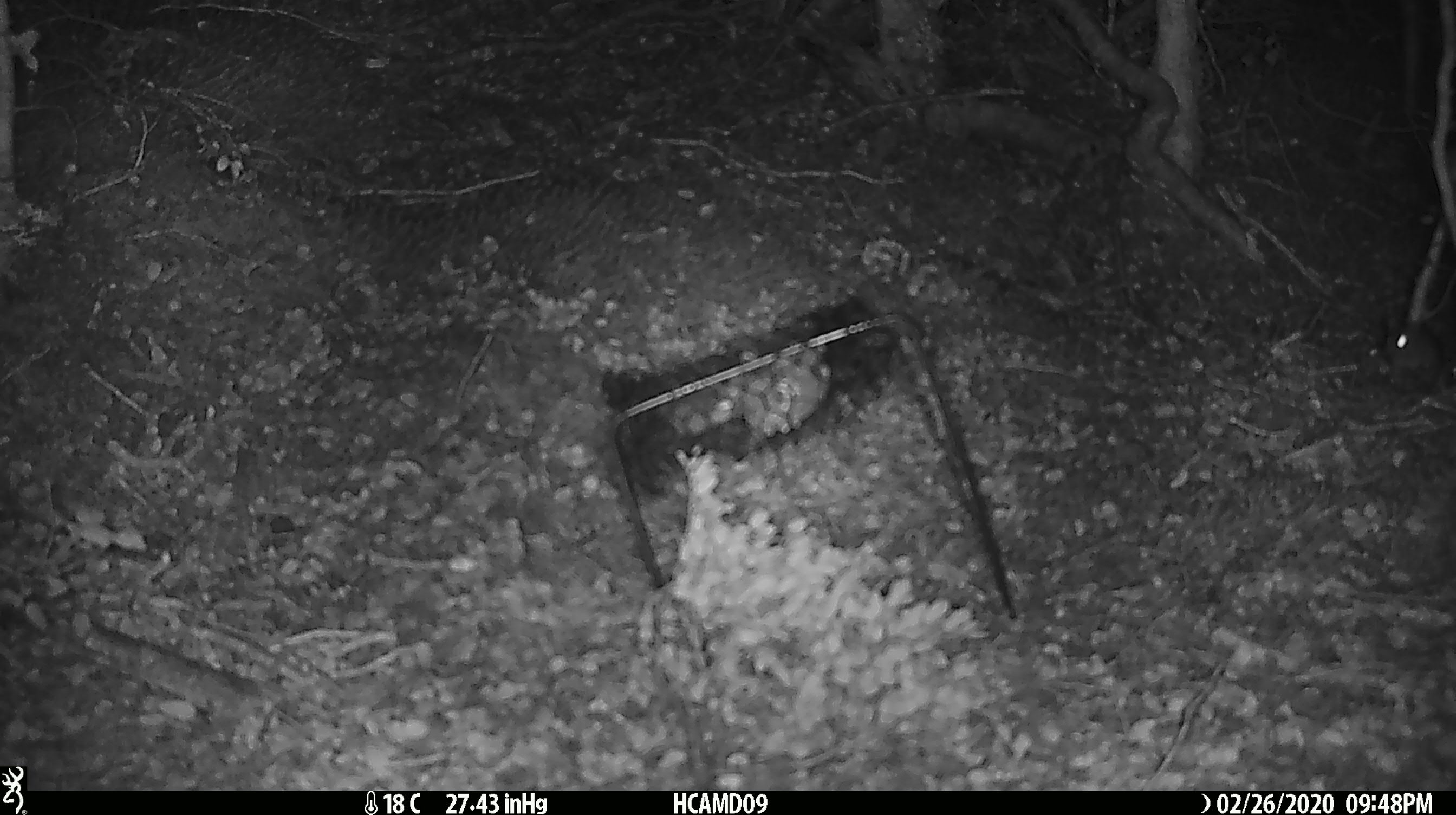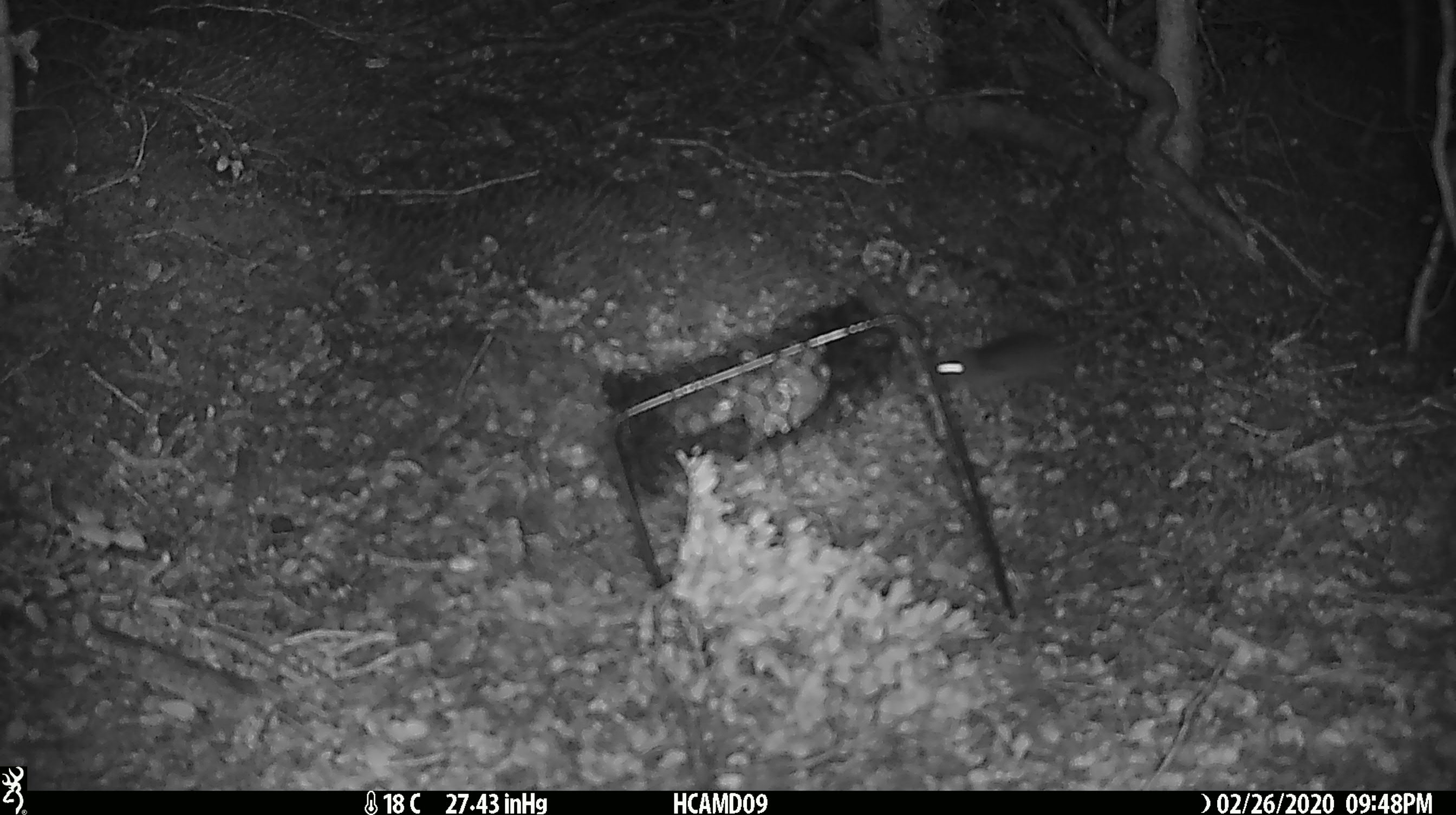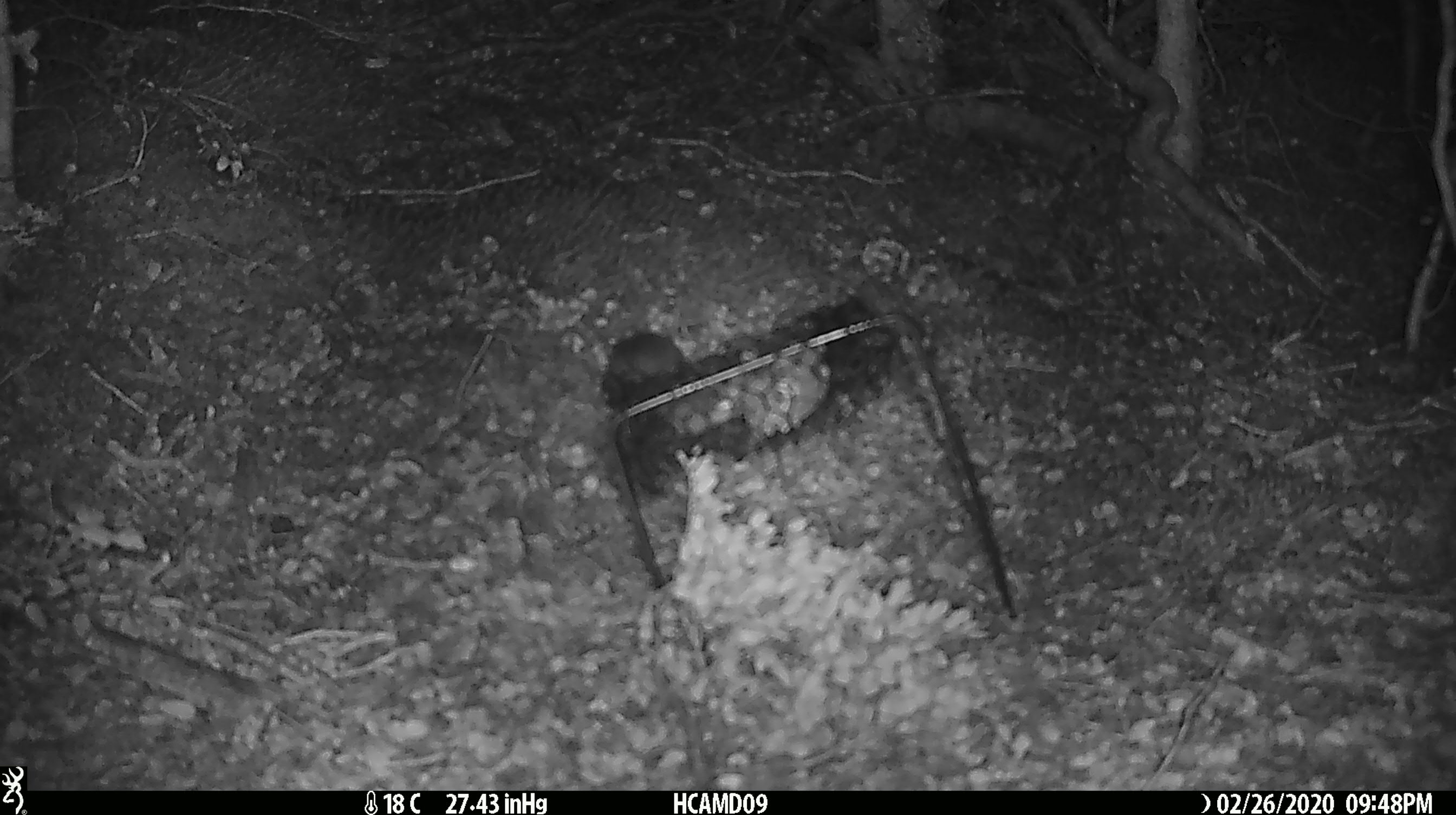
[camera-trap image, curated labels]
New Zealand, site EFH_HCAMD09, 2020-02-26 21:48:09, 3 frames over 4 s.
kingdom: Animalia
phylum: Chordata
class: Mammalia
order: Rodentia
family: Muridae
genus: Mus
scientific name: Mus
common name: mouse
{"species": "mouse (Mus)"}